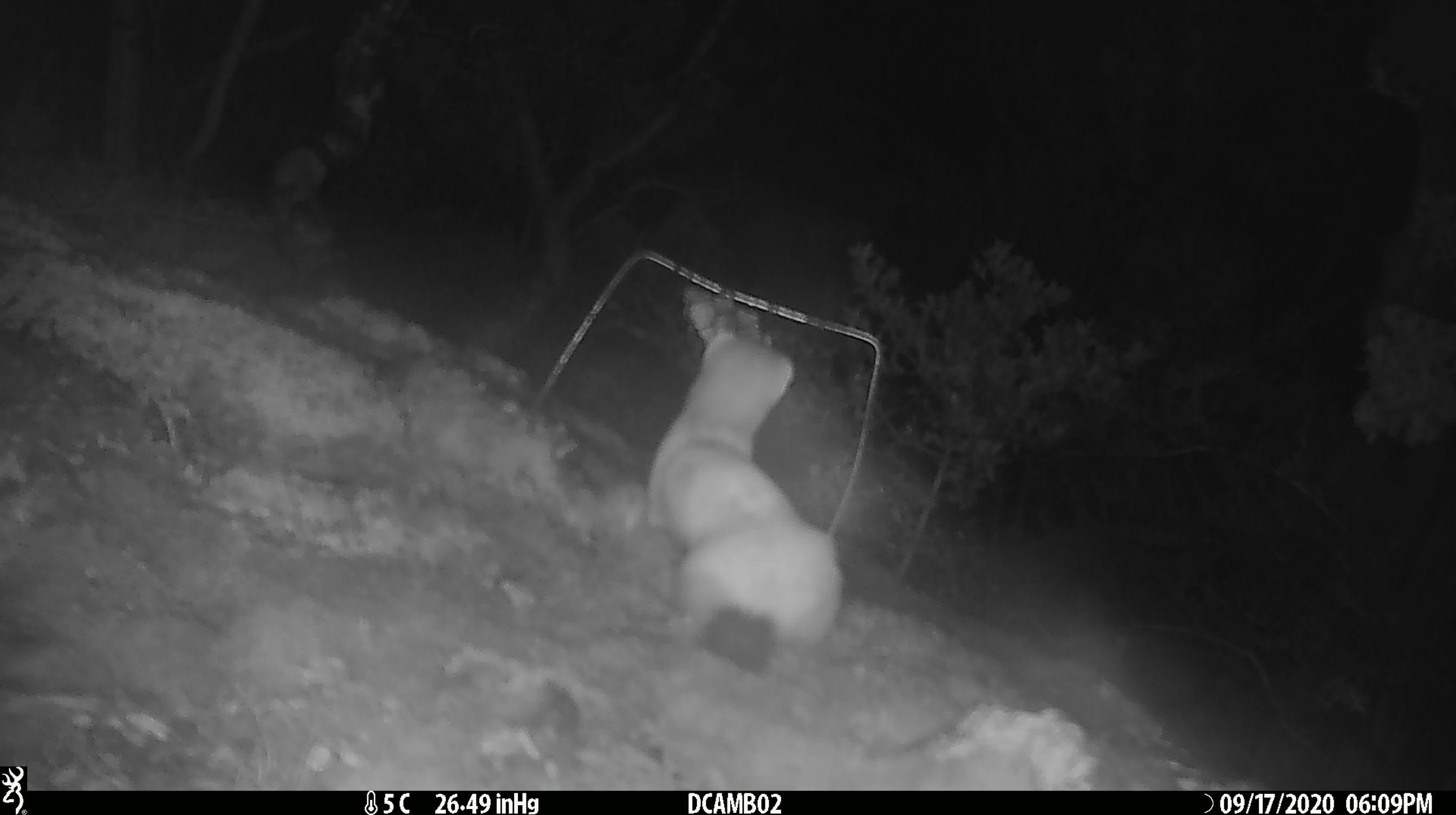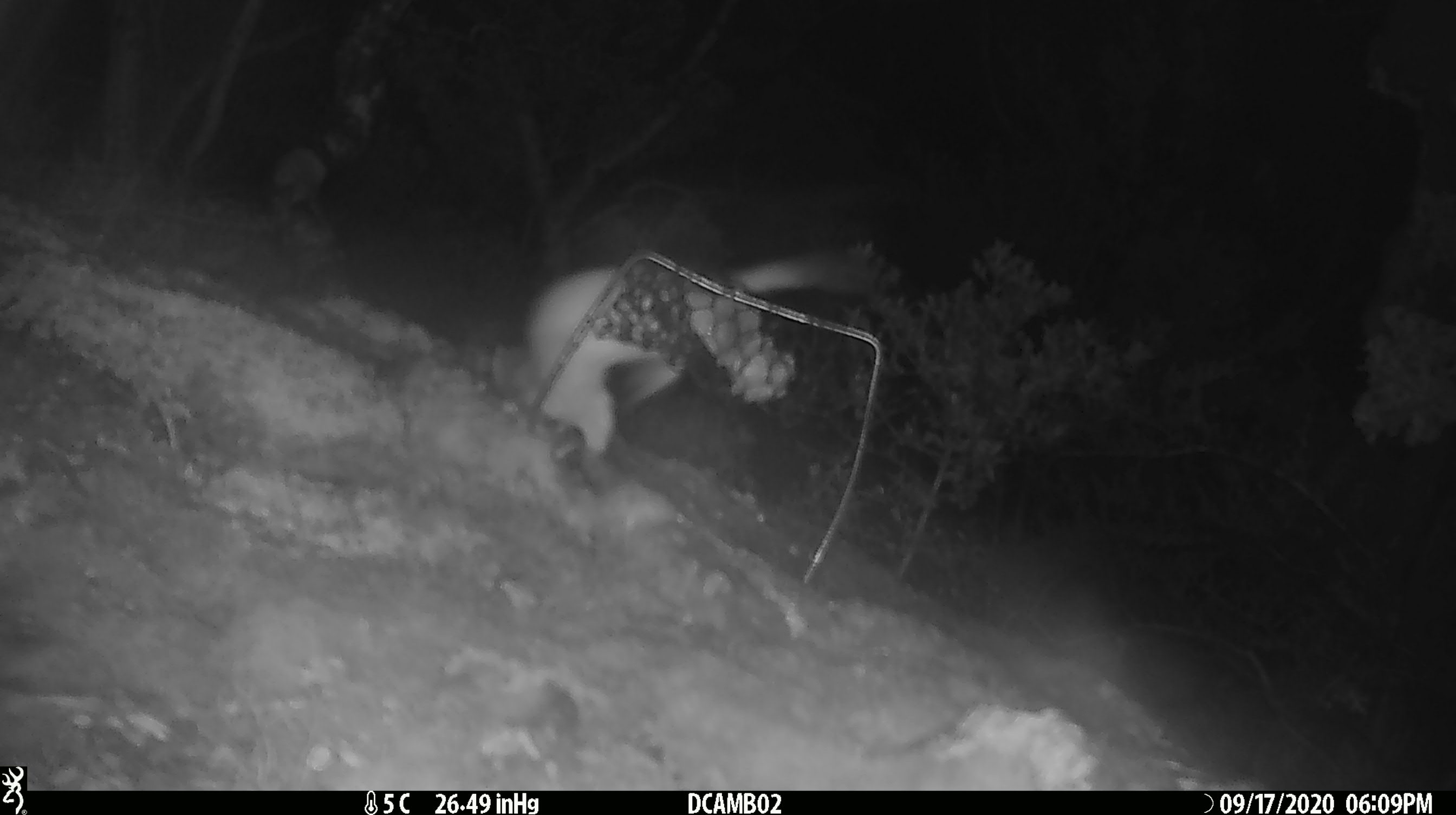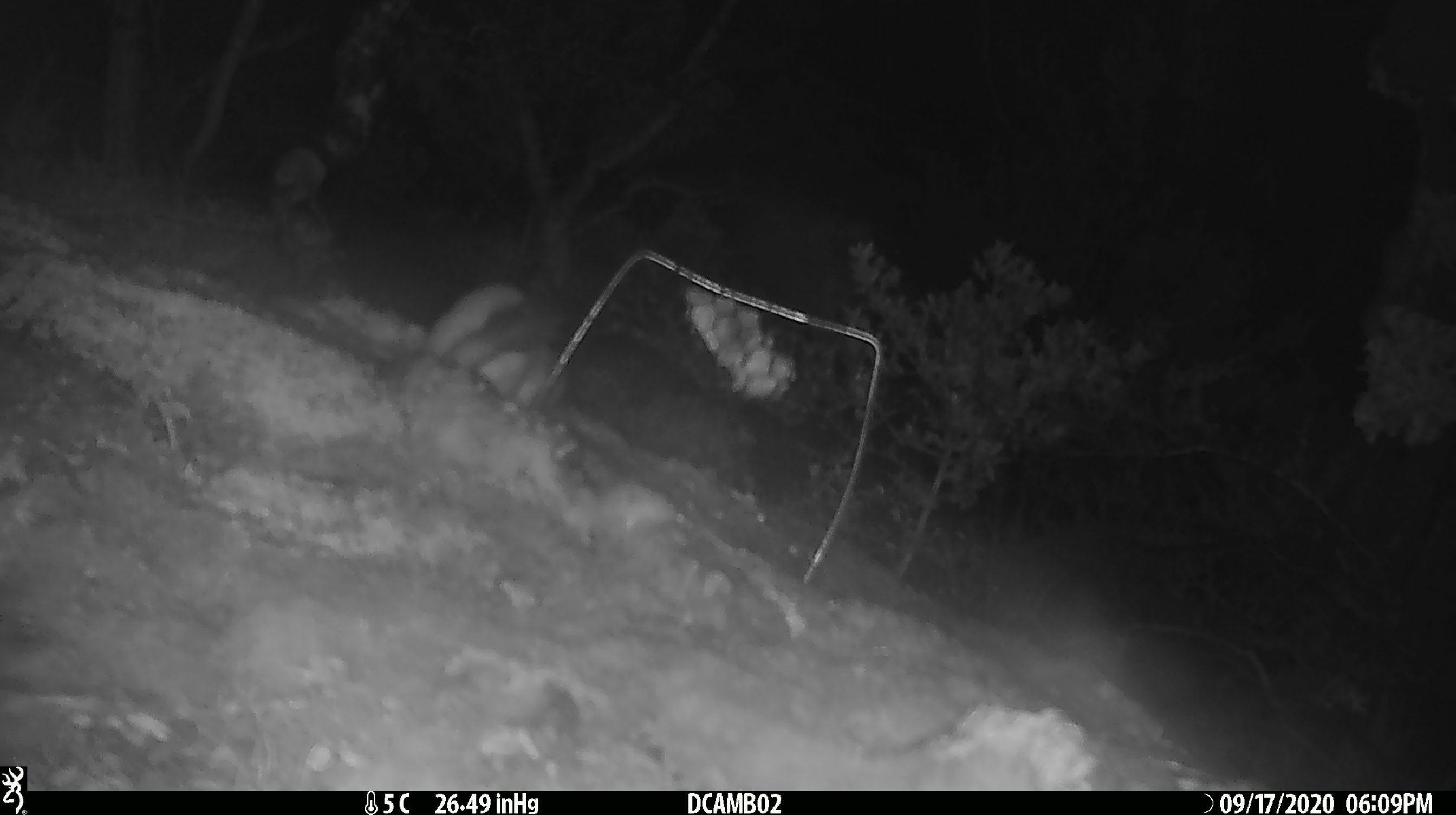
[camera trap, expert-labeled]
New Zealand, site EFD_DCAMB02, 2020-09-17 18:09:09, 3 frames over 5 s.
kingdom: Animalia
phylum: Chordata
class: Mammalia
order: Carnivora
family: Mustelidae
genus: Mustela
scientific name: Mustela erminea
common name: stoat